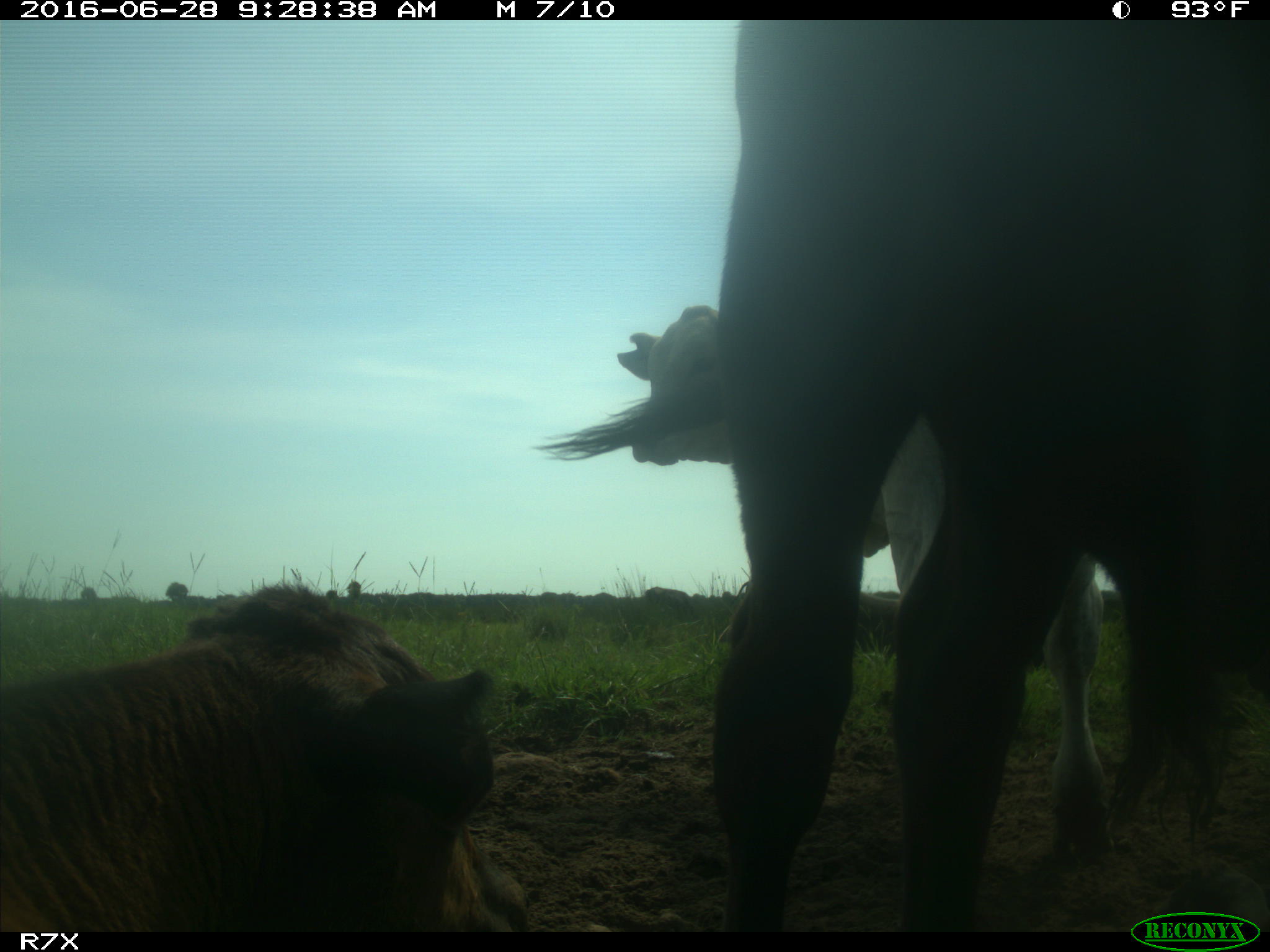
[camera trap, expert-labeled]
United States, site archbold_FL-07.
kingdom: Animalia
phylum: Chordata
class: Mammalia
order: Artiodactyla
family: Bovidae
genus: Bos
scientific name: Bos taurus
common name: domestic cow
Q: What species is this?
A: Bos taurus (domestic cow).